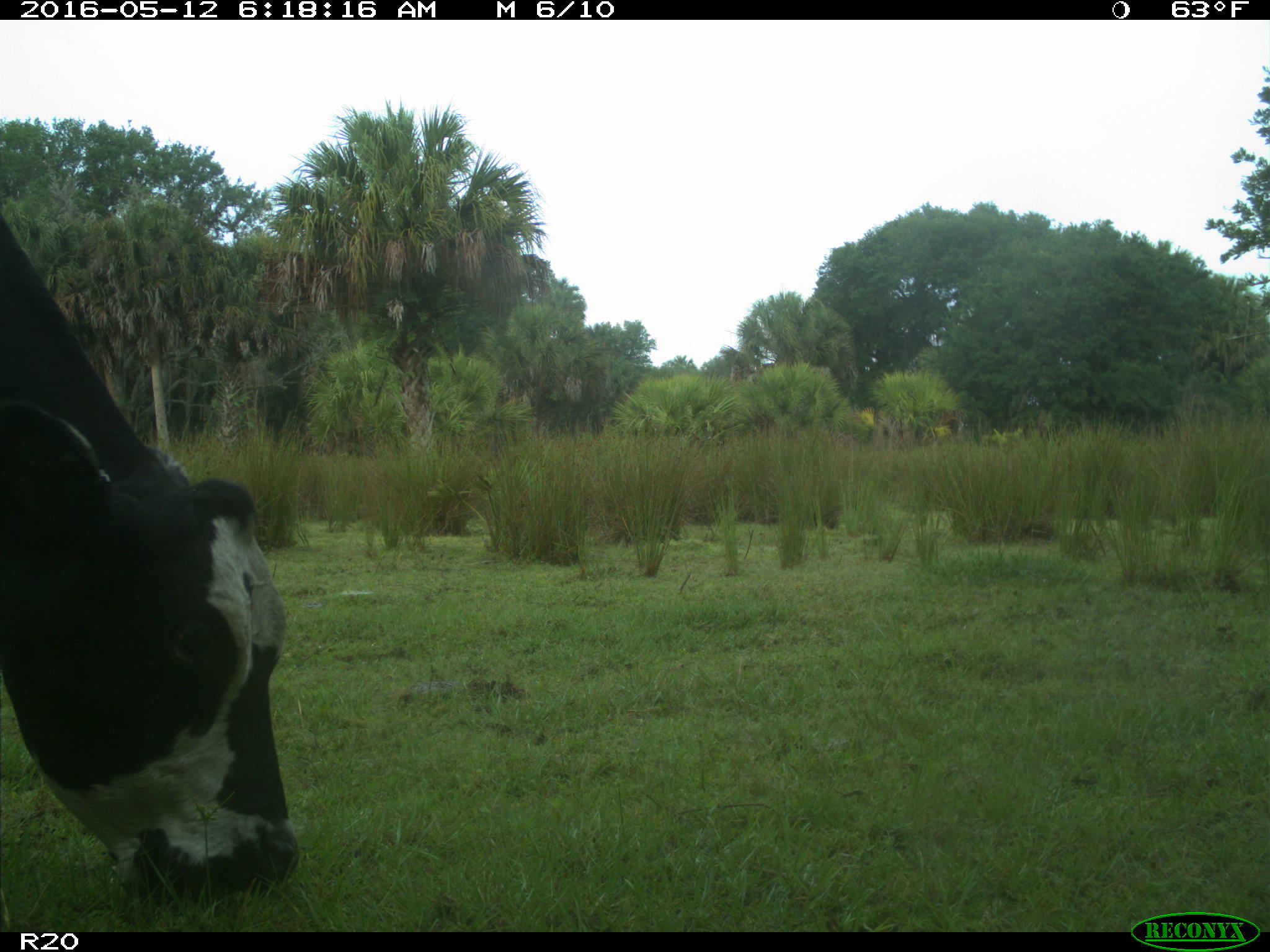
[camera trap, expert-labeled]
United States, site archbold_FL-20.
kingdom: Animalia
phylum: Chordata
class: Mammalia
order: Artiodactyla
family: Bovidae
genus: Bos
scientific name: Bos taurus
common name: domestic cow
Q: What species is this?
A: Bos taurus (domestic cow).